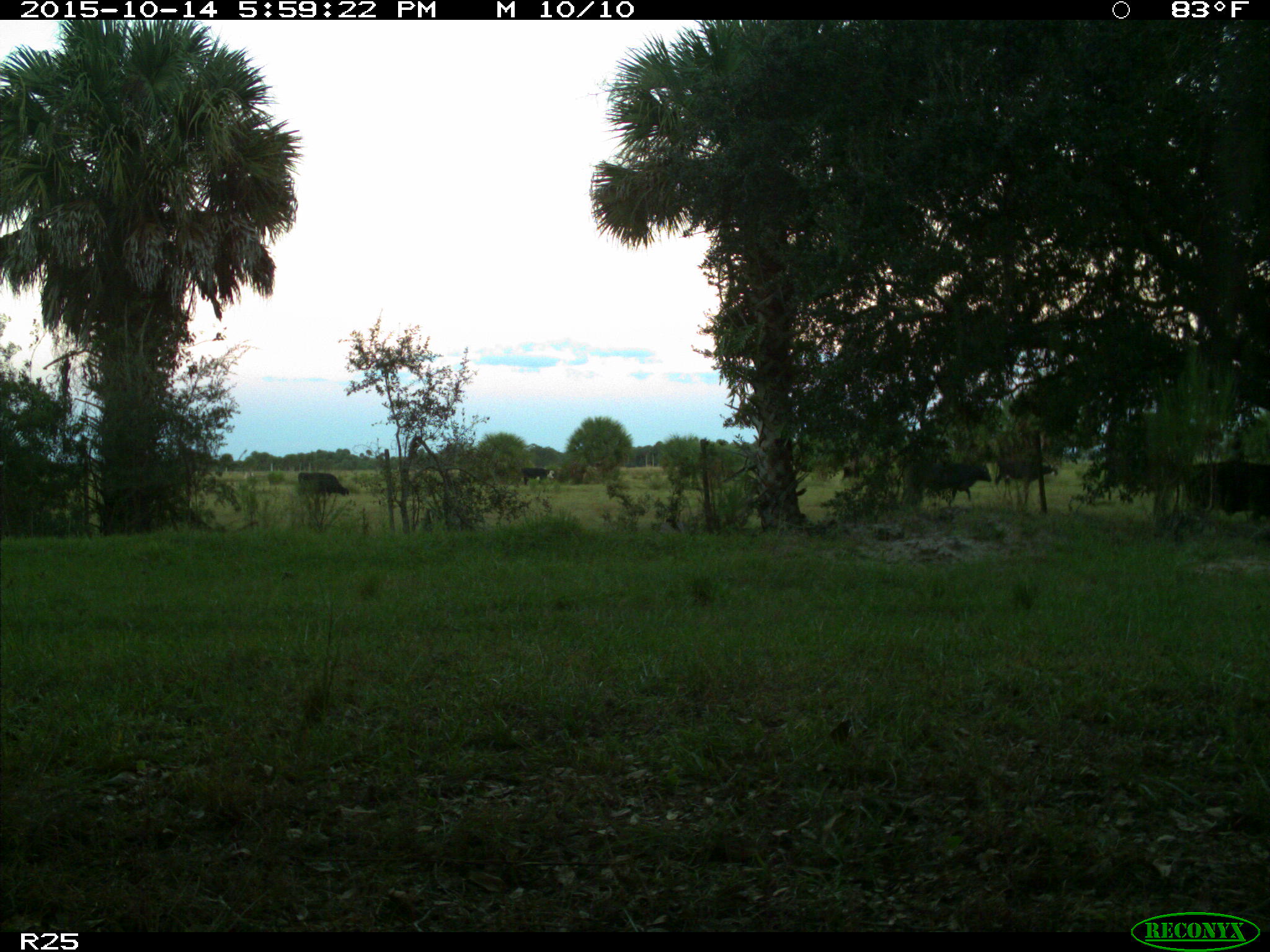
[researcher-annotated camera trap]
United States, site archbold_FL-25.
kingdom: Animalia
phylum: Chordata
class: Mammalia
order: Artiodactyla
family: Bovidae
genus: Bos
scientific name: Bos taurus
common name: domestic cow